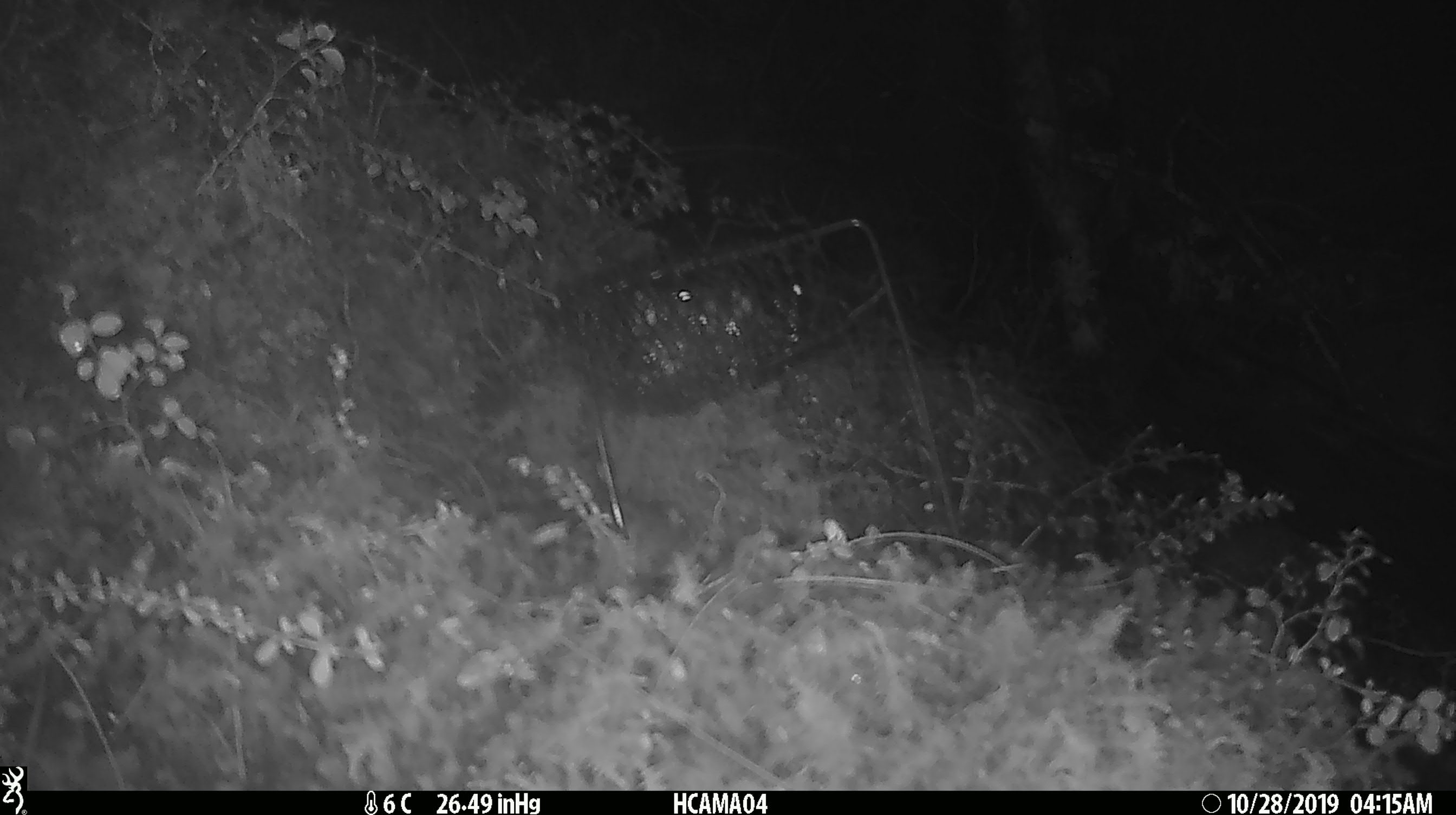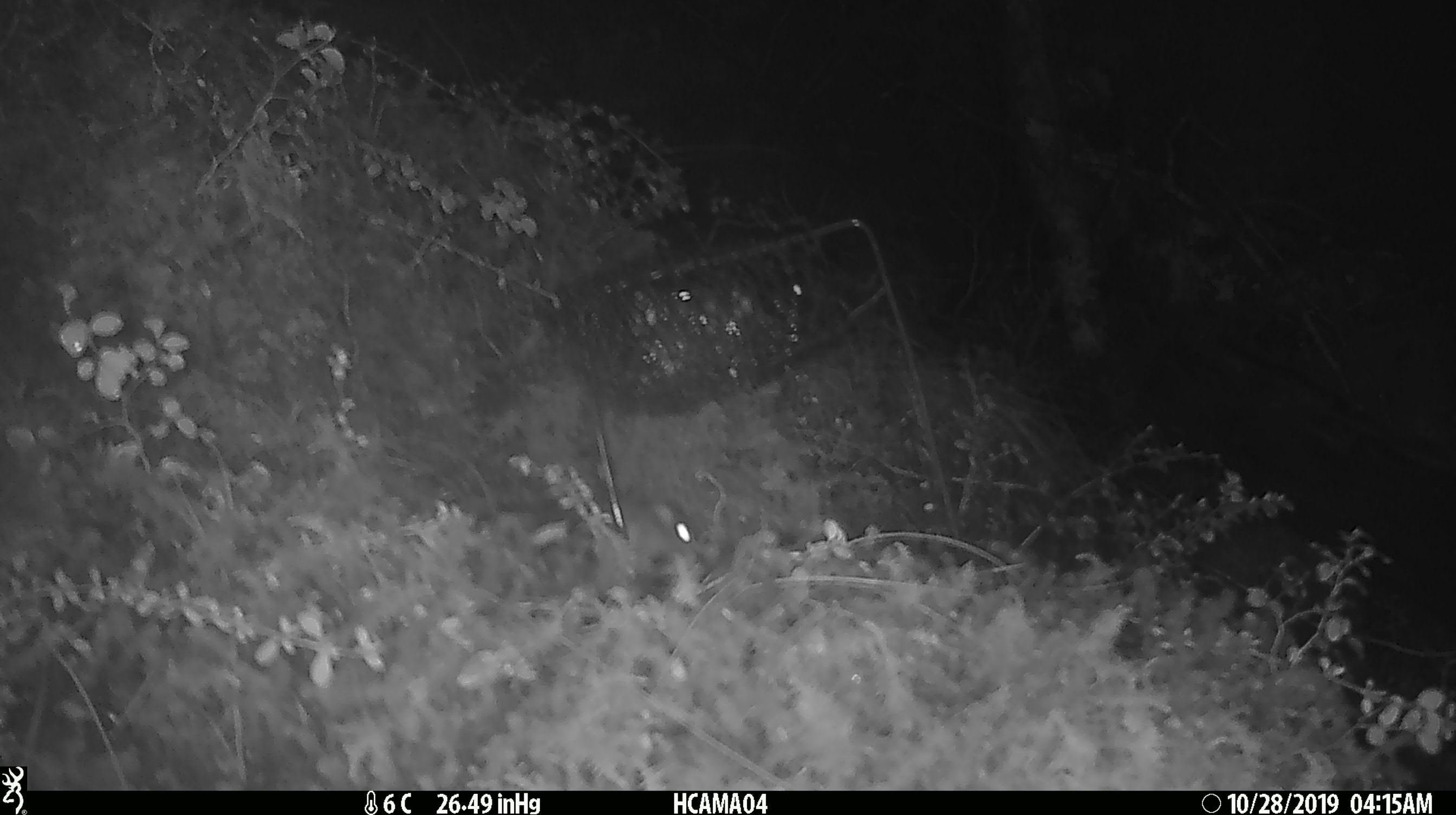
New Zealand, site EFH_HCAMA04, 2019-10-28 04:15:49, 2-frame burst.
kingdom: Animalia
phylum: Chordata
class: Mammalia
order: Rodentia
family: Muridae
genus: Mus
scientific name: Mus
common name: mouse